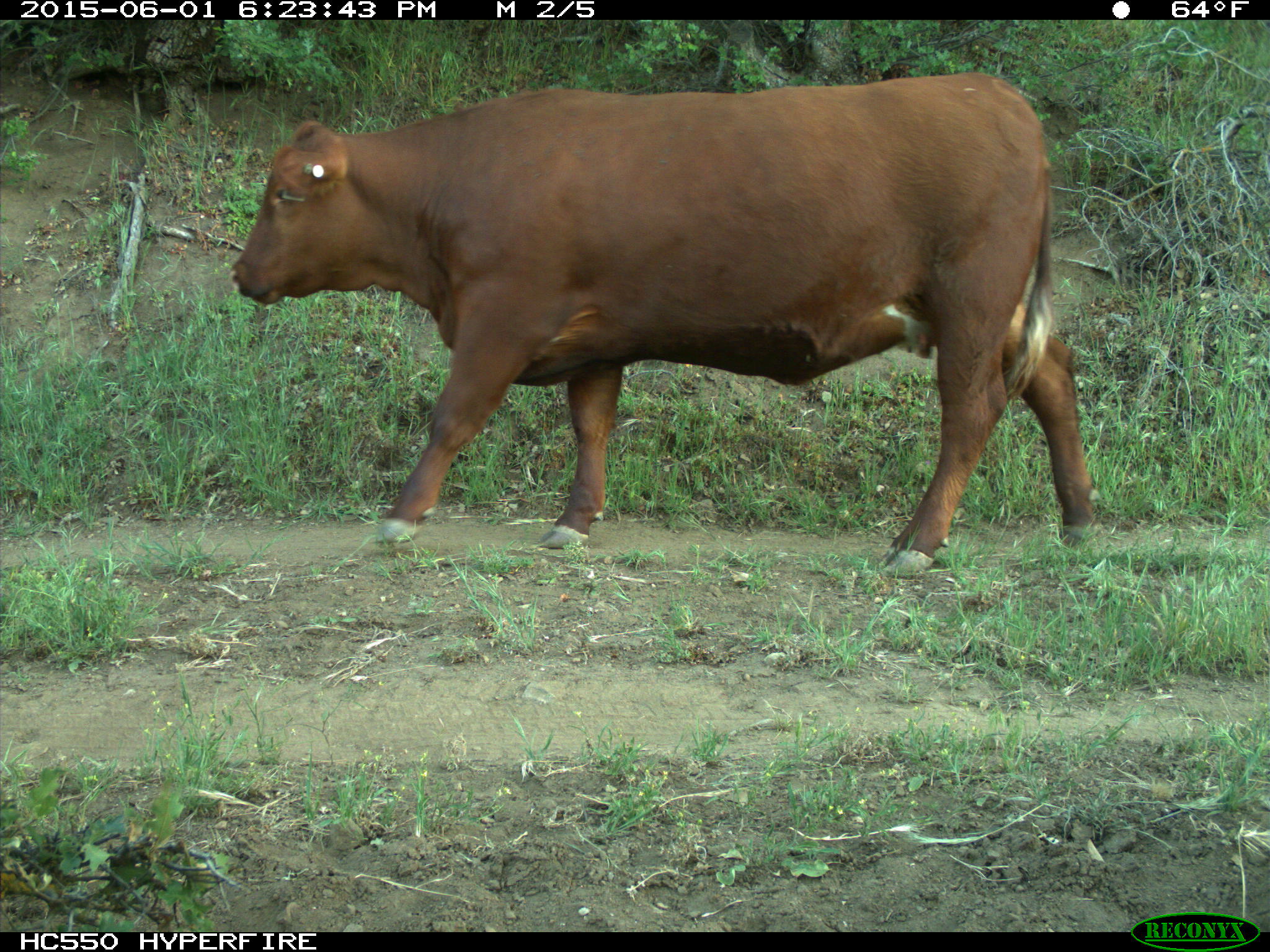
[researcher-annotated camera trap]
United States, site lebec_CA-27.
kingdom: Animalia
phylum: Chordata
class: Mammalia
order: Artiodactyla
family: Bovidae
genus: Bos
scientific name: Bos taurus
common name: domestic cow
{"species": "Bos taurus (domestic cow)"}